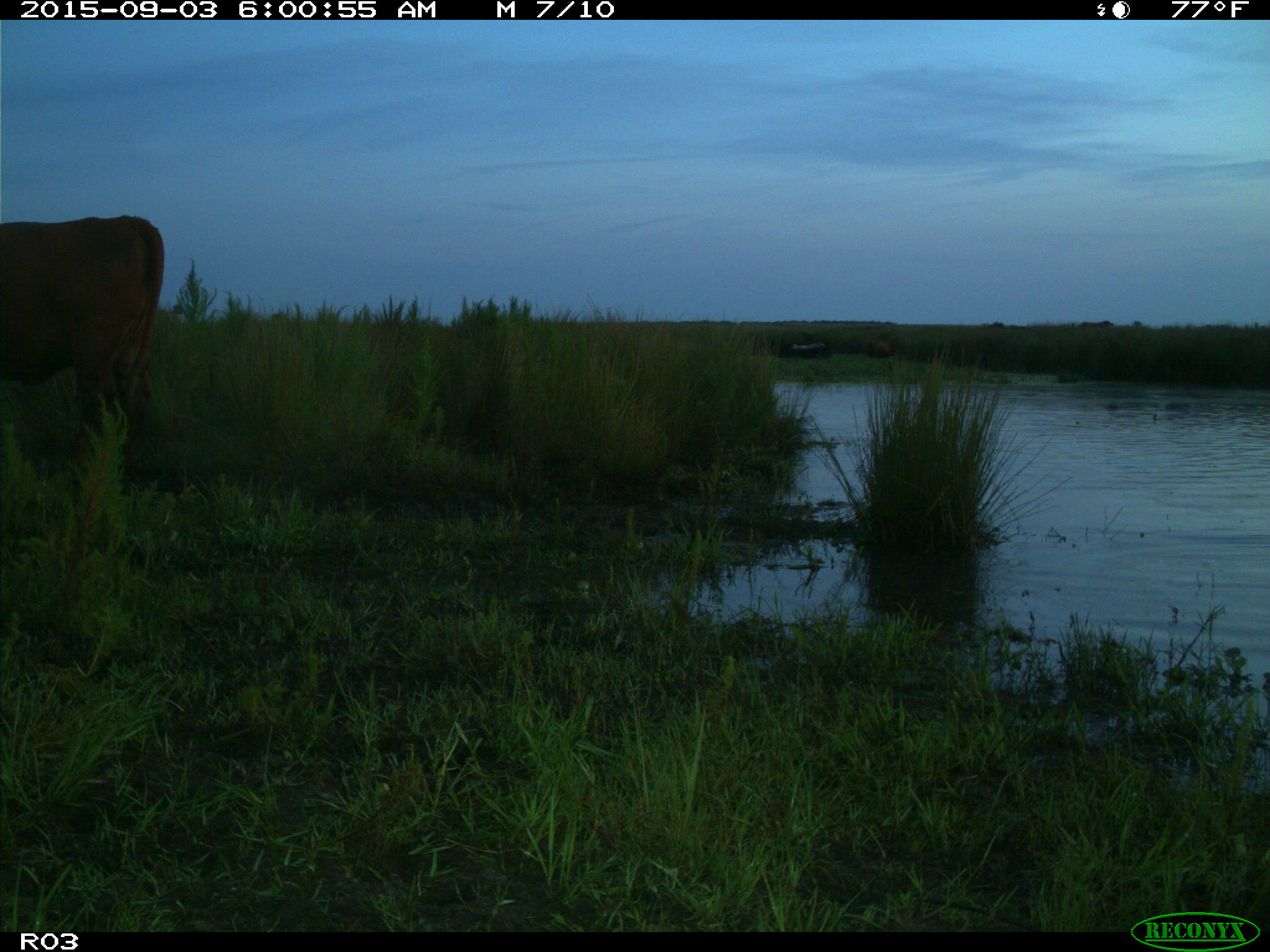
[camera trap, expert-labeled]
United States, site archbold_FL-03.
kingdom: Animalia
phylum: Chordata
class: Mammalia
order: Artiodactyla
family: Bovidae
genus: Bos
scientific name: Bos taurus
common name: domestic cow